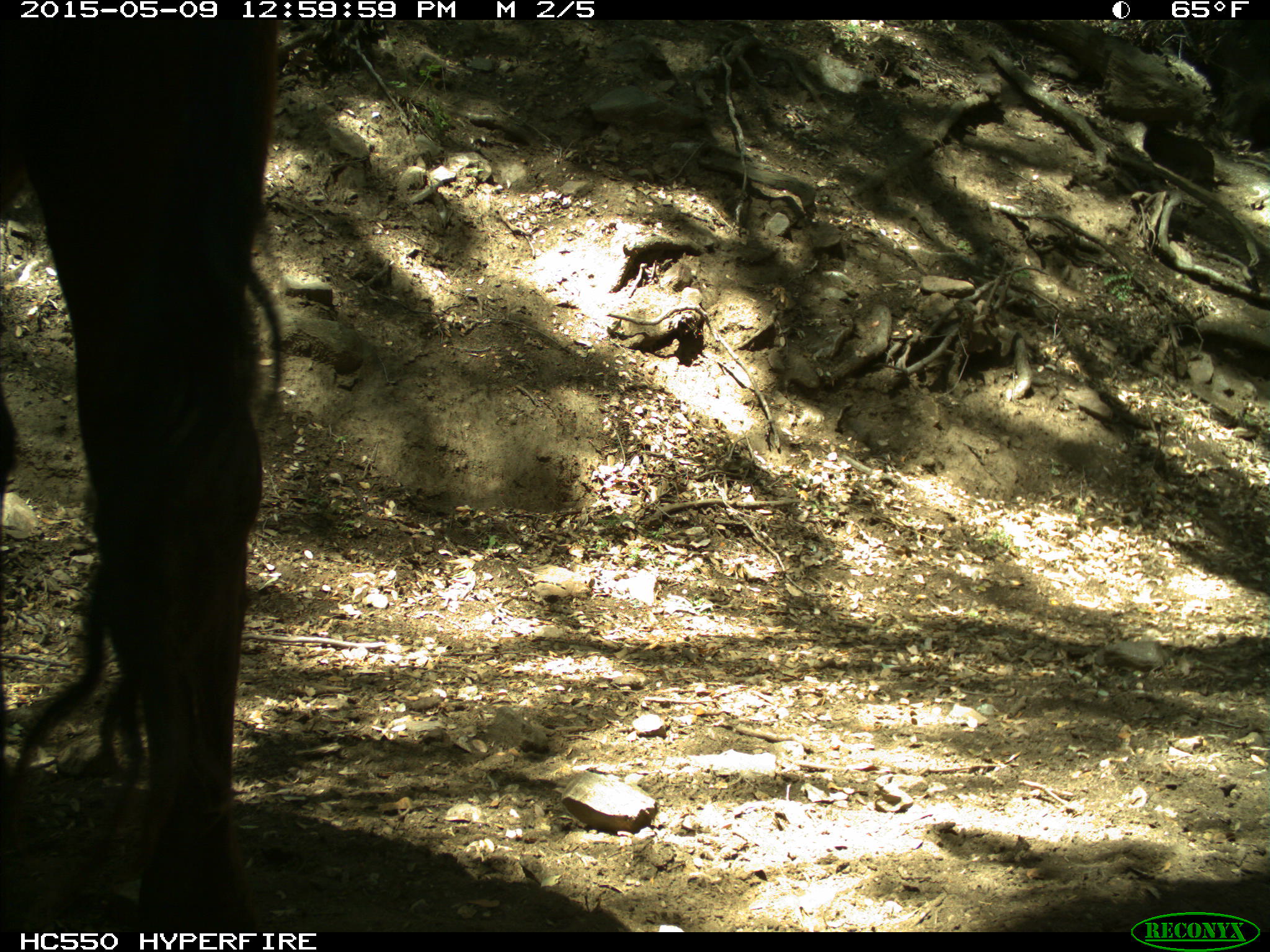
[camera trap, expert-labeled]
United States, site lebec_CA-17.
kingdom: Animalia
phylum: Chordata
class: Mammalia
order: Artiodactyla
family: Bovidae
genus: Bos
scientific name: Bos taurus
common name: domestic cow